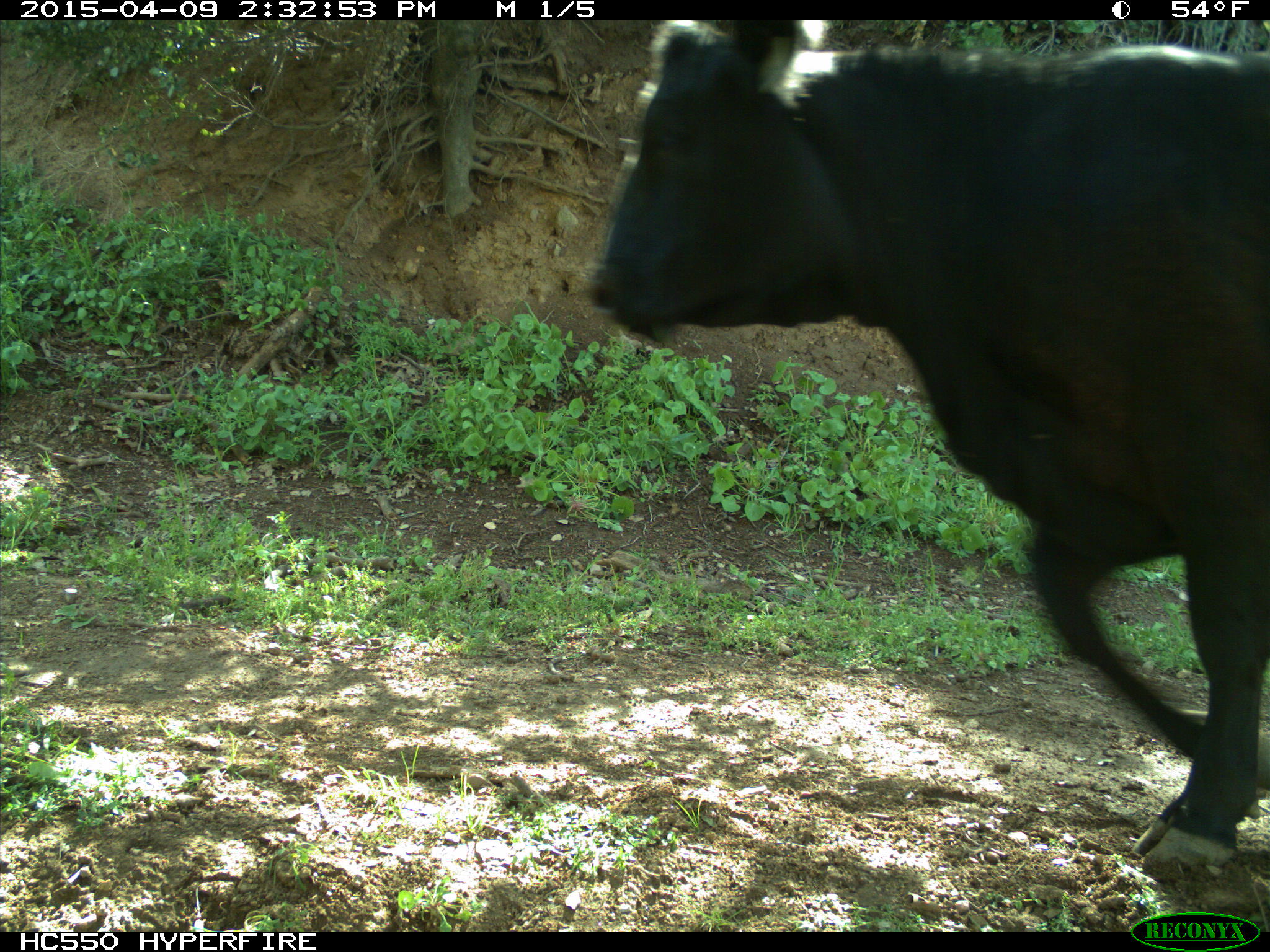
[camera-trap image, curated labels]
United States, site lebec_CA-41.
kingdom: Animalia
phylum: Chordata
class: Mammalia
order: Artiodactyla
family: Bovidae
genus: Bos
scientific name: Bos taurus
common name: domestic cow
Bos taurus (domestic cow).